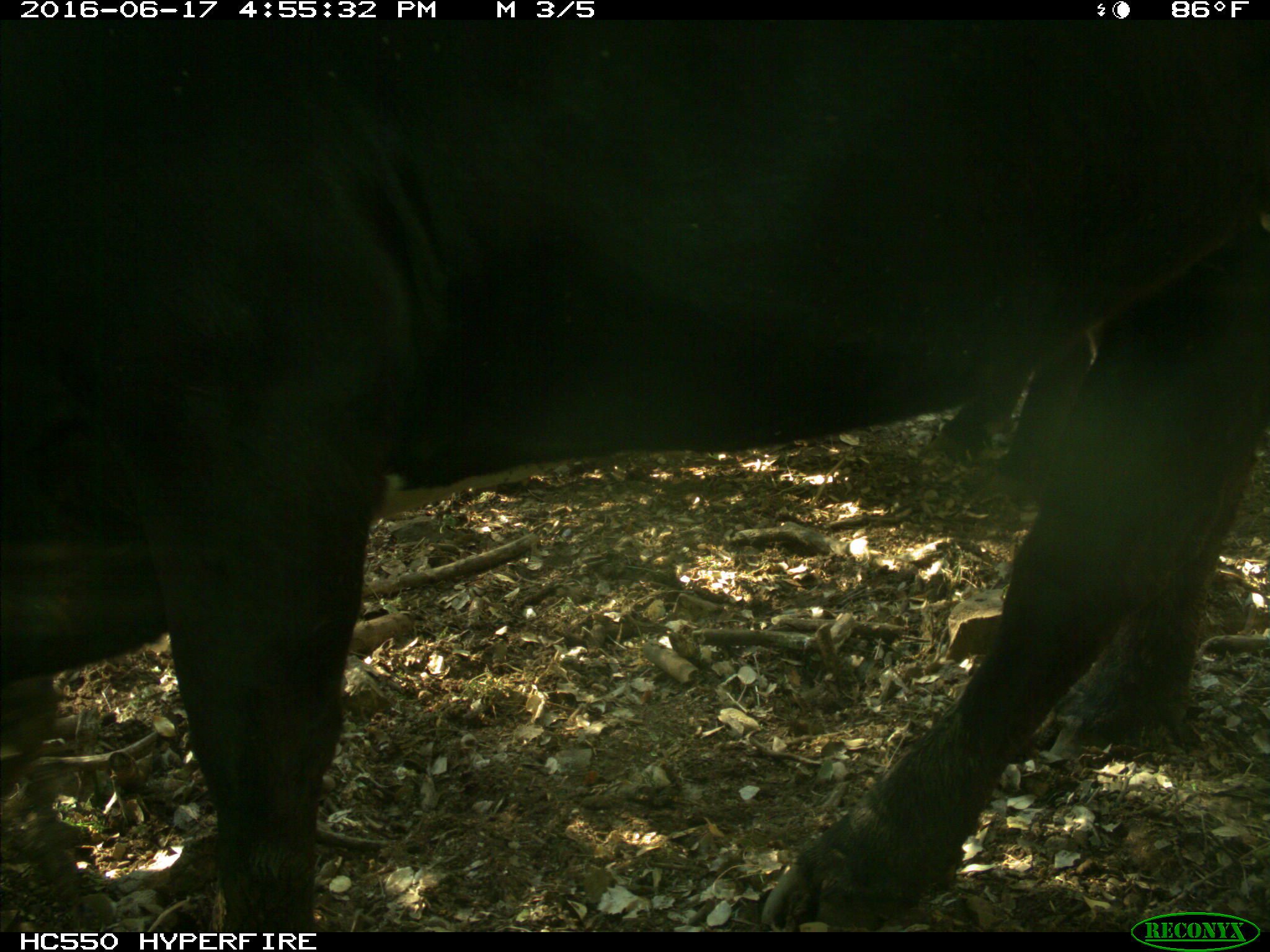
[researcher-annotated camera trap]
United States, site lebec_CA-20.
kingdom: Animalia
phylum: Chordata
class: Mammalia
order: Artiodactyla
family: Bovidae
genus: Bos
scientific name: Bos taurus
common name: domestic cow